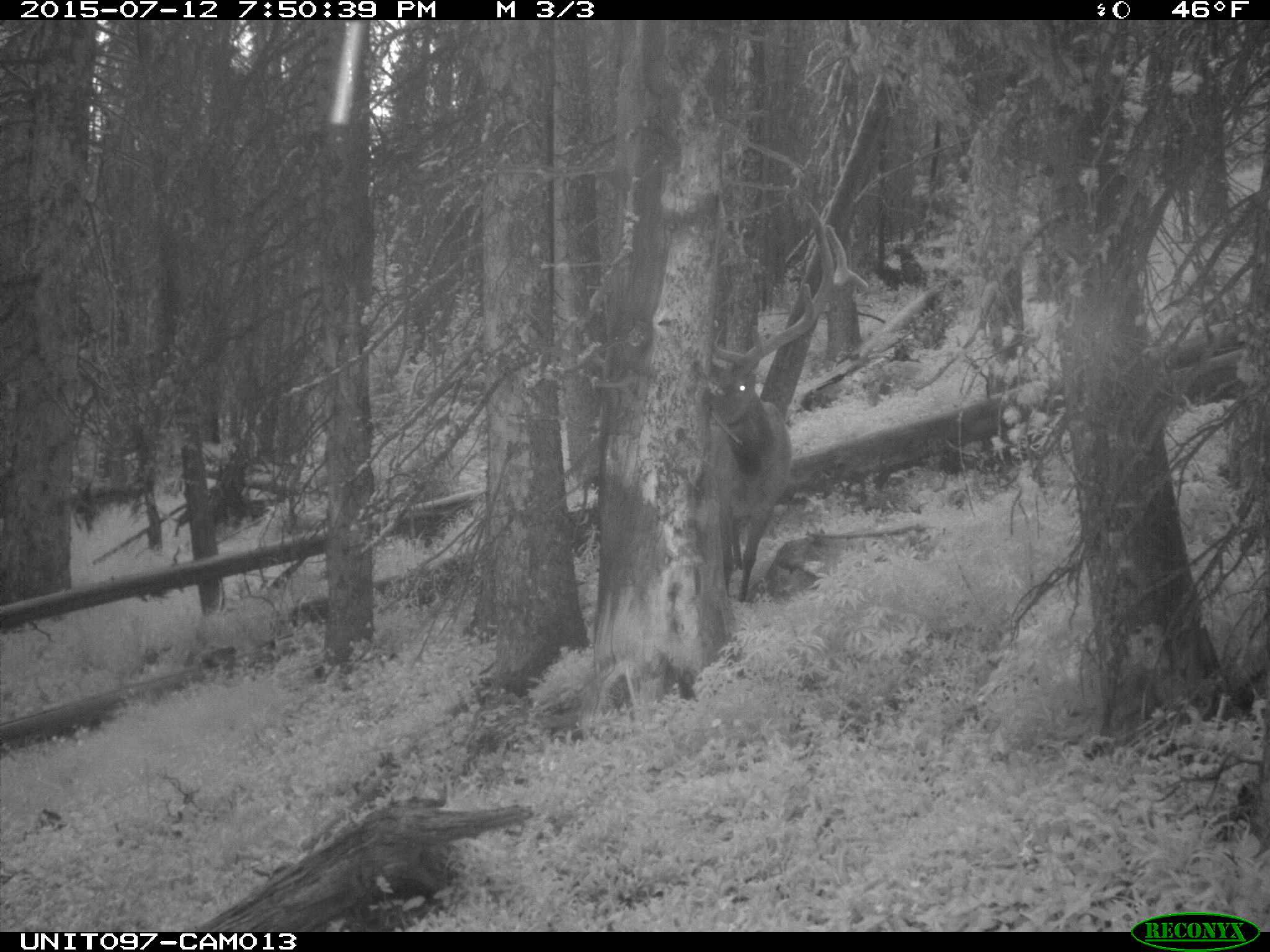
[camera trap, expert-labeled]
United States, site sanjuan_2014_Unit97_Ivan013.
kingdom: Animalia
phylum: Chordata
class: Mammalia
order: Artiodactyla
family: Cervidae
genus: Cervus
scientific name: Cervus elaphus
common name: red deer